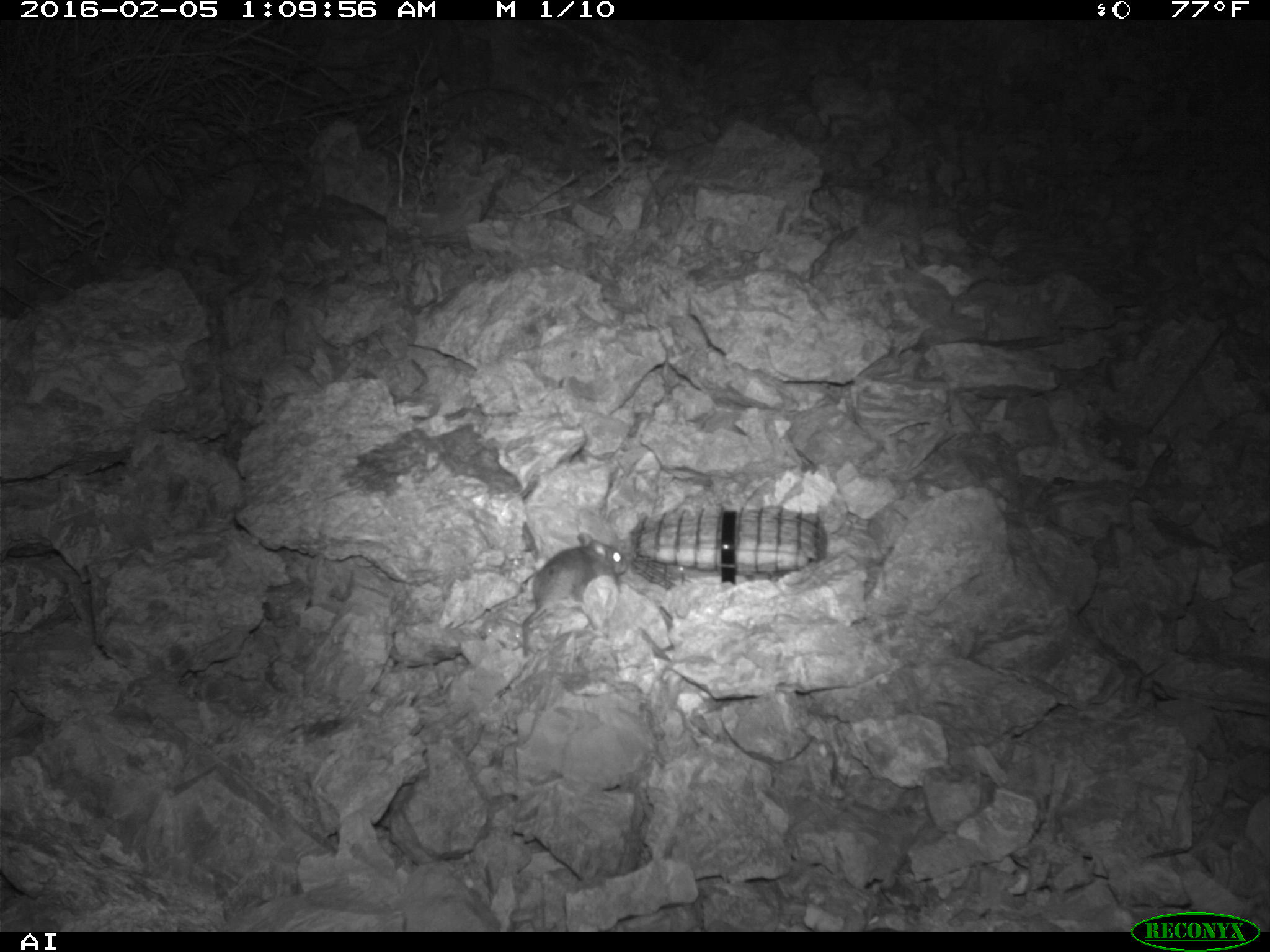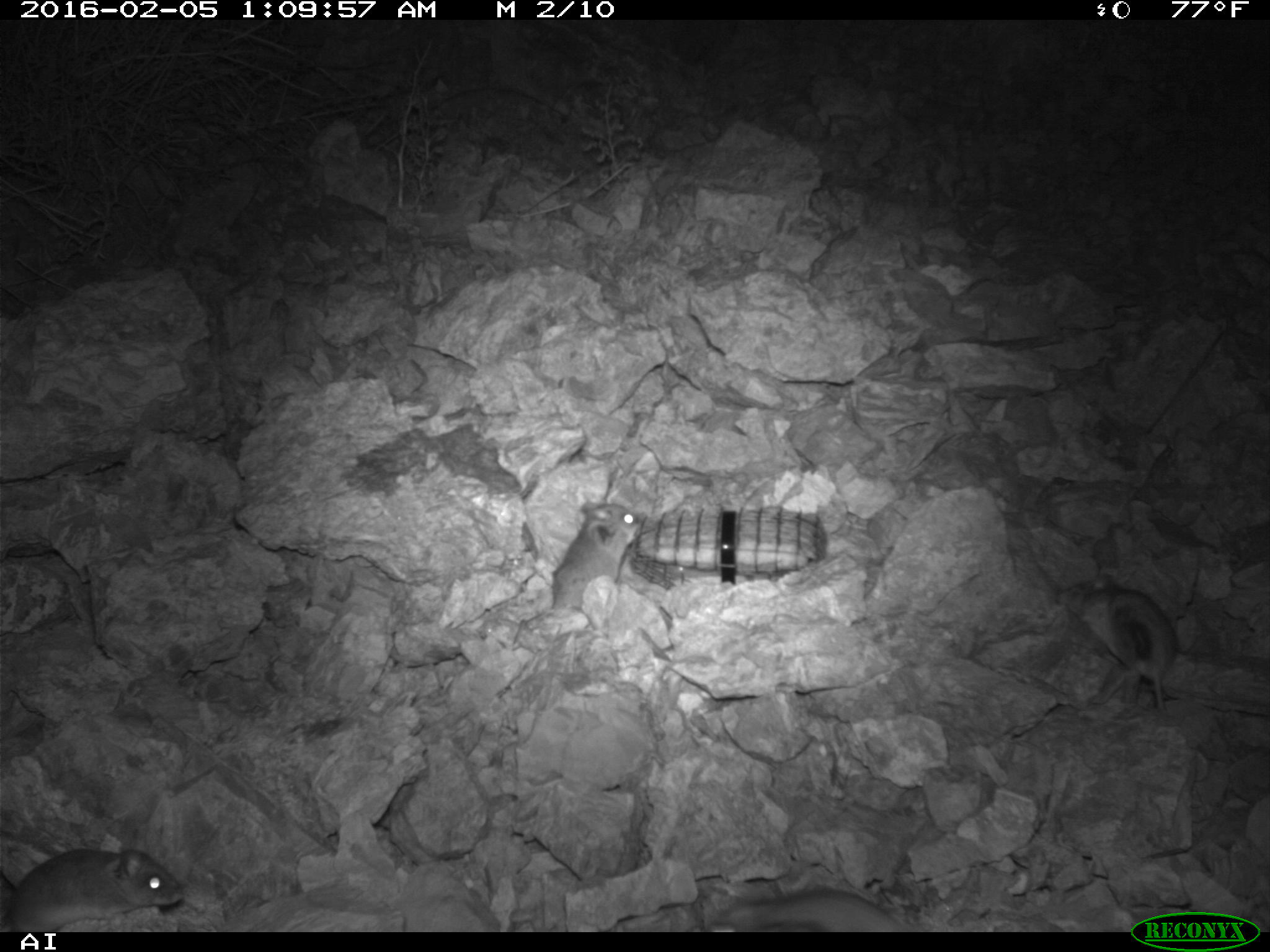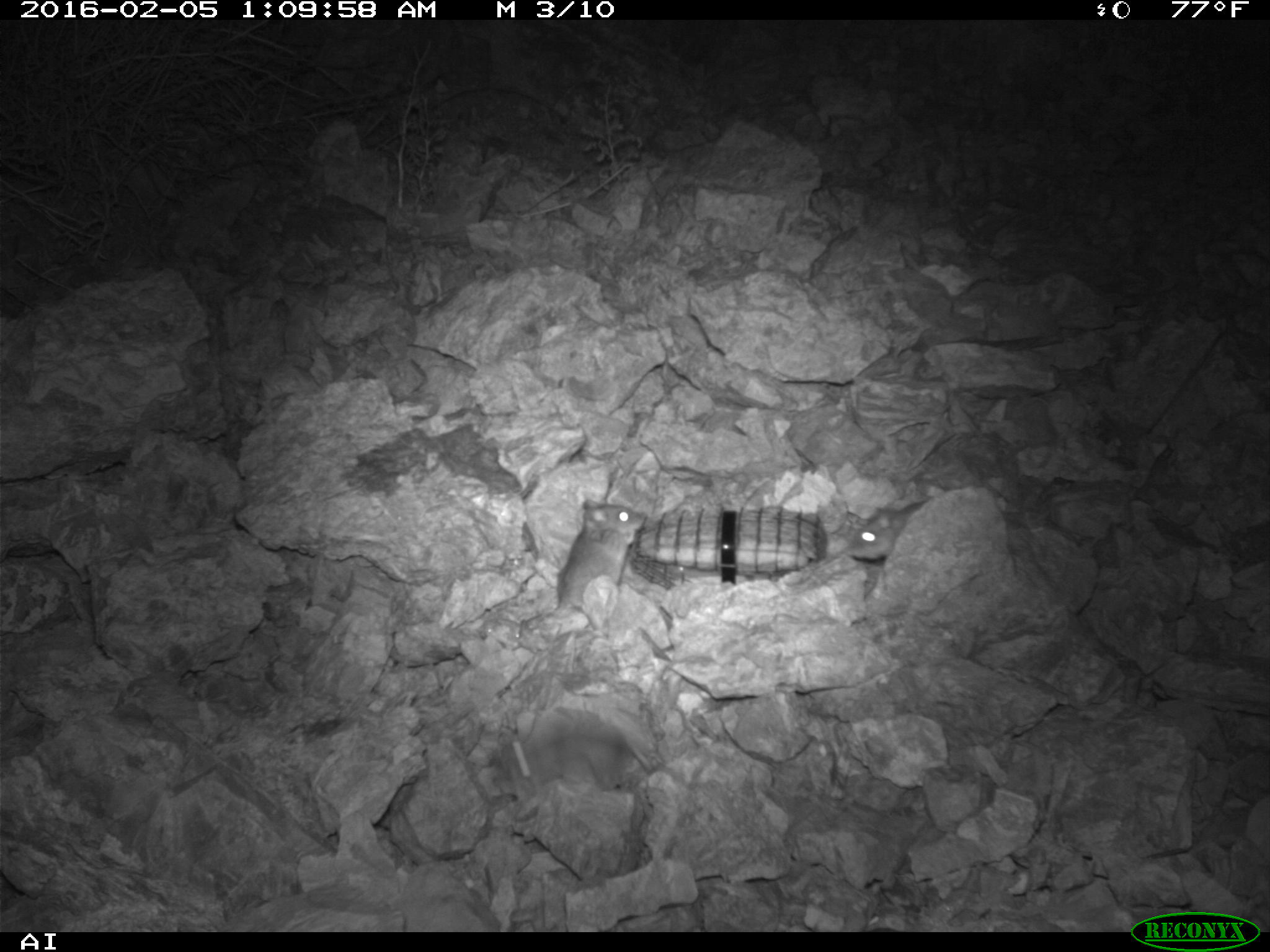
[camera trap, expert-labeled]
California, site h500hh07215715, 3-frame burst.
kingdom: Animalia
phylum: Chordata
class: Mammalia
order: Rodentia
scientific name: Rodentia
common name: rodent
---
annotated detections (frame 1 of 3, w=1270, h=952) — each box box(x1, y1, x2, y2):
rodent: box(522, 532, 627, 655)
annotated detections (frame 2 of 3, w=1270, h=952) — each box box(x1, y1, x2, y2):
rodent: box(512, 501, 640, 649); box(0, 829, 183, 932); box(1081, 575, 1177, 712); box(686, 888, 904, 932)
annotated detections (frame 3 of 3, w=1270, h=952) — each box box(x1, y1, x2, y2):
rodent: box(521, 499, 642, 635); box(846, 500, 928, 557)